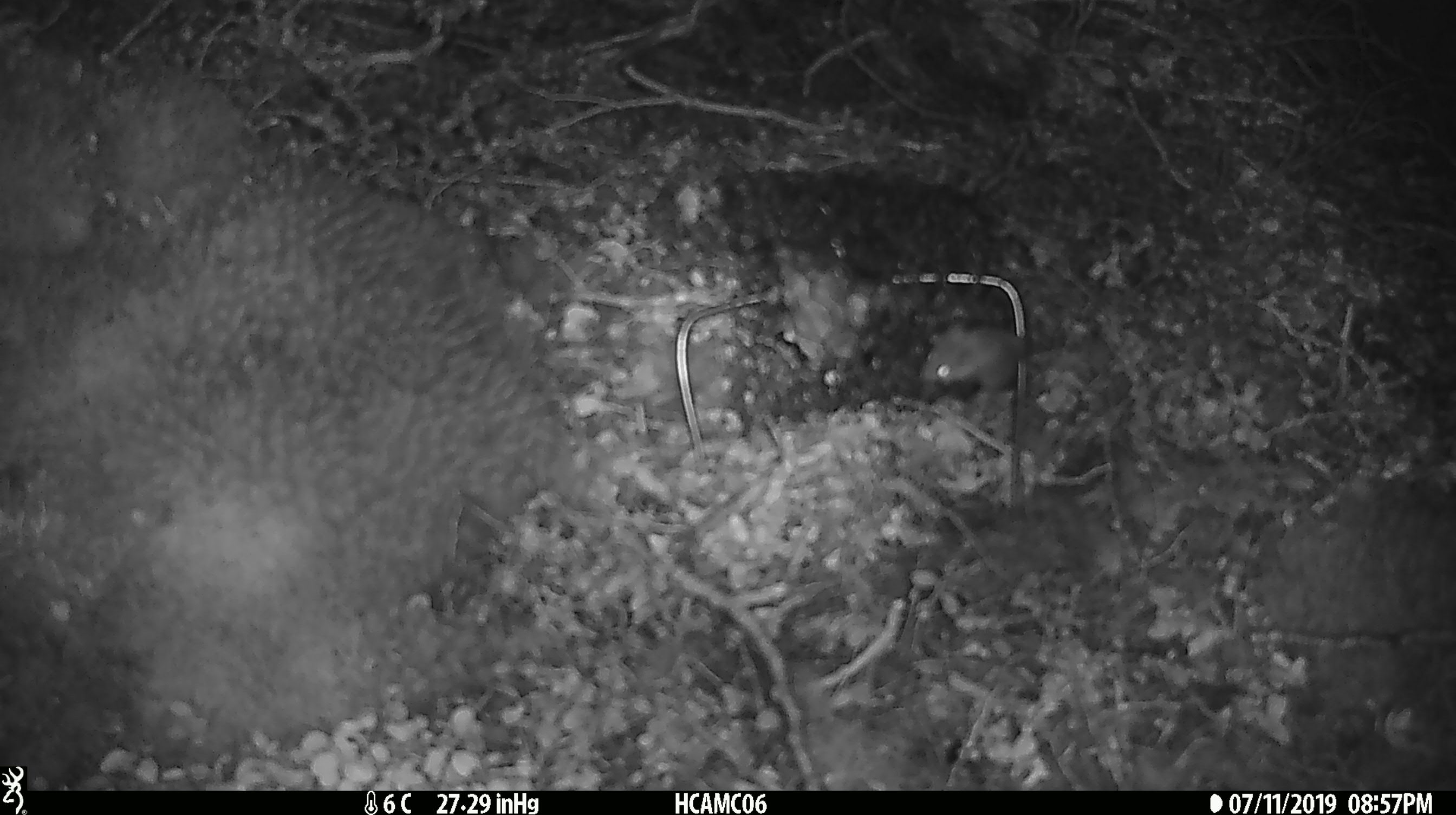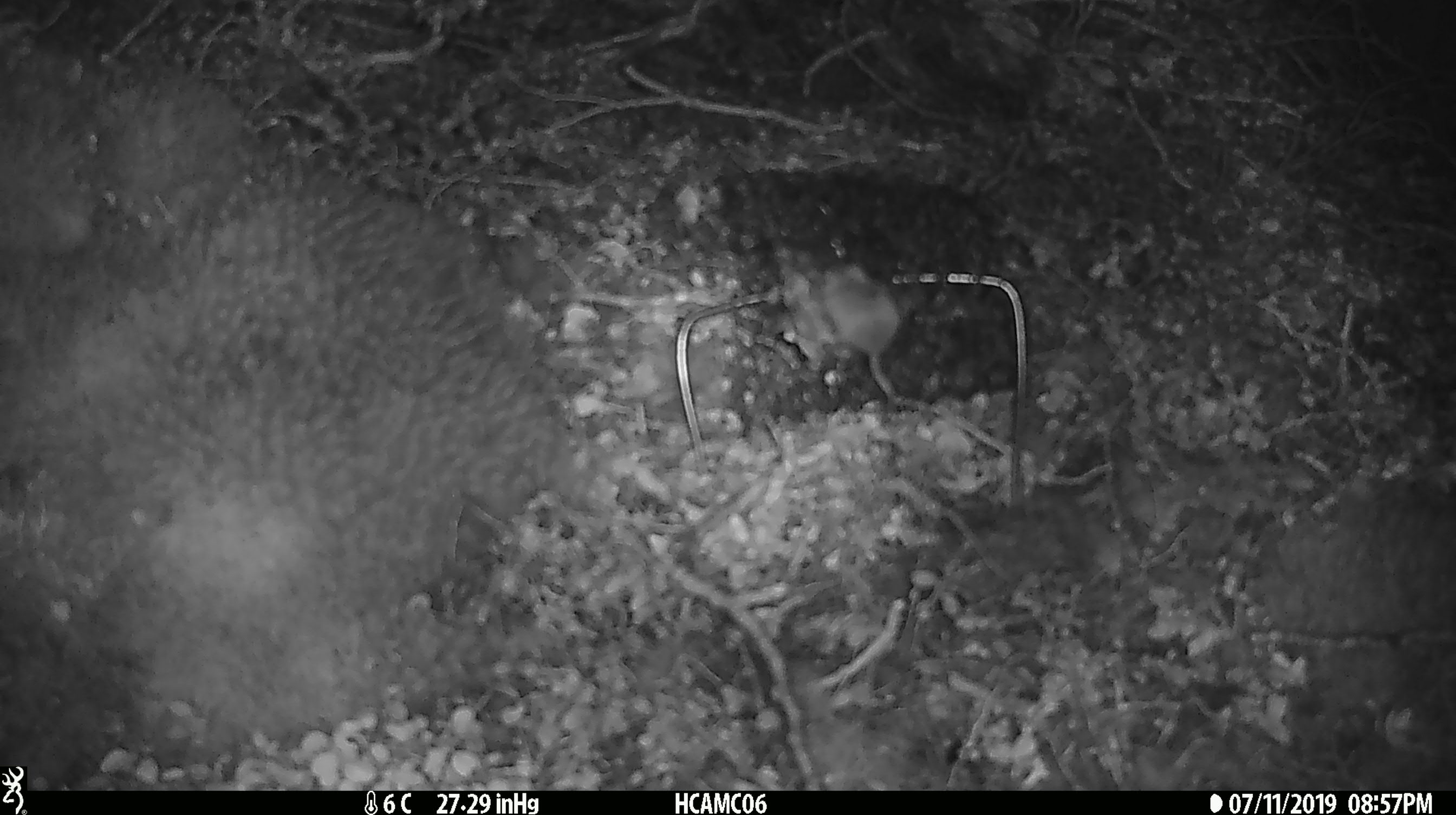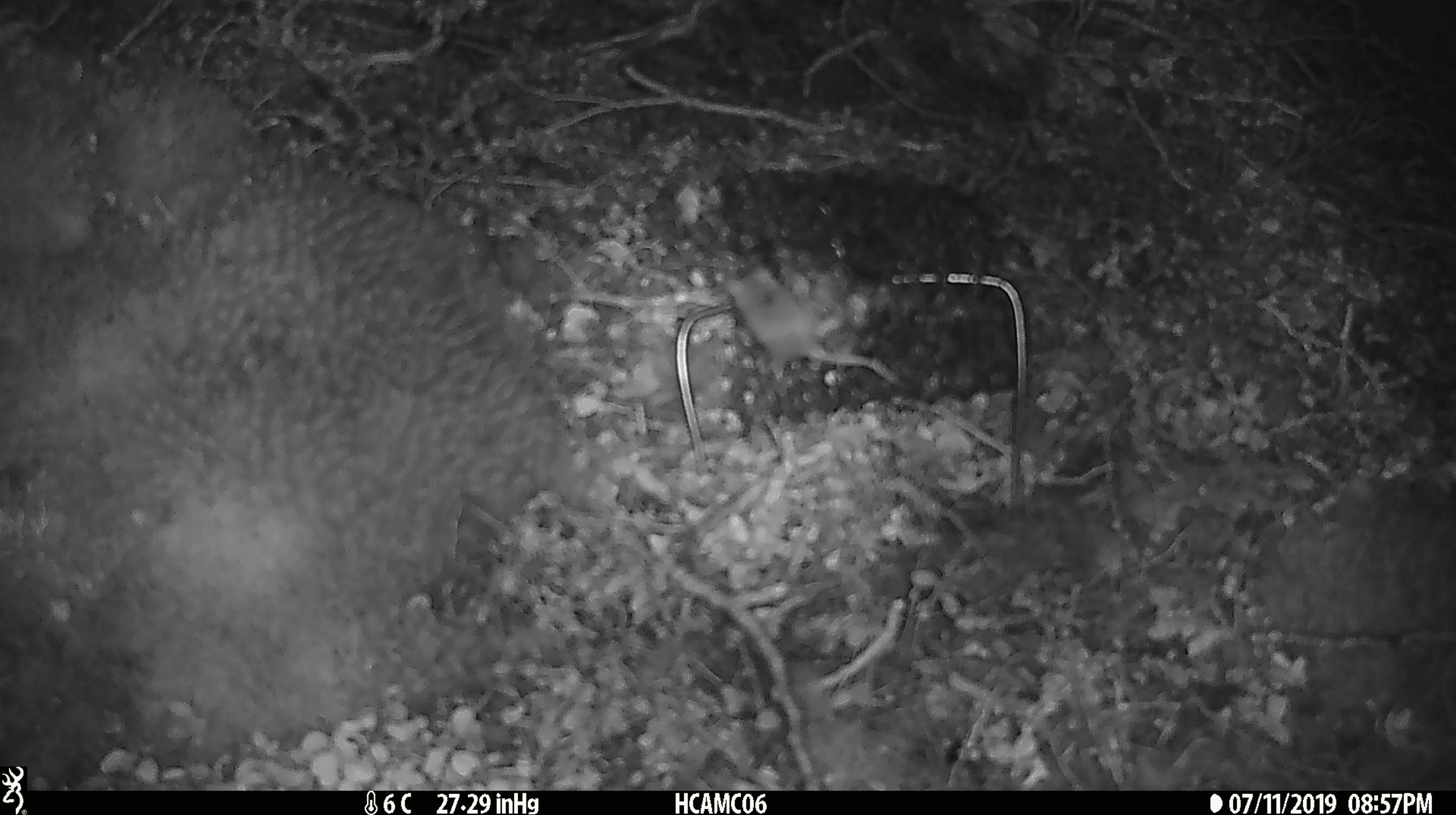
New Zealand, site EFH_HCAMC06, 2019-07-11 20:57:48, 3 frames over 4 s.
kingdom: Animalia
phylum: Chordata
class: Mammalia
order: Rodentia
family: Muridae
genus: Mus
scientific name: Mus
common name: mouse